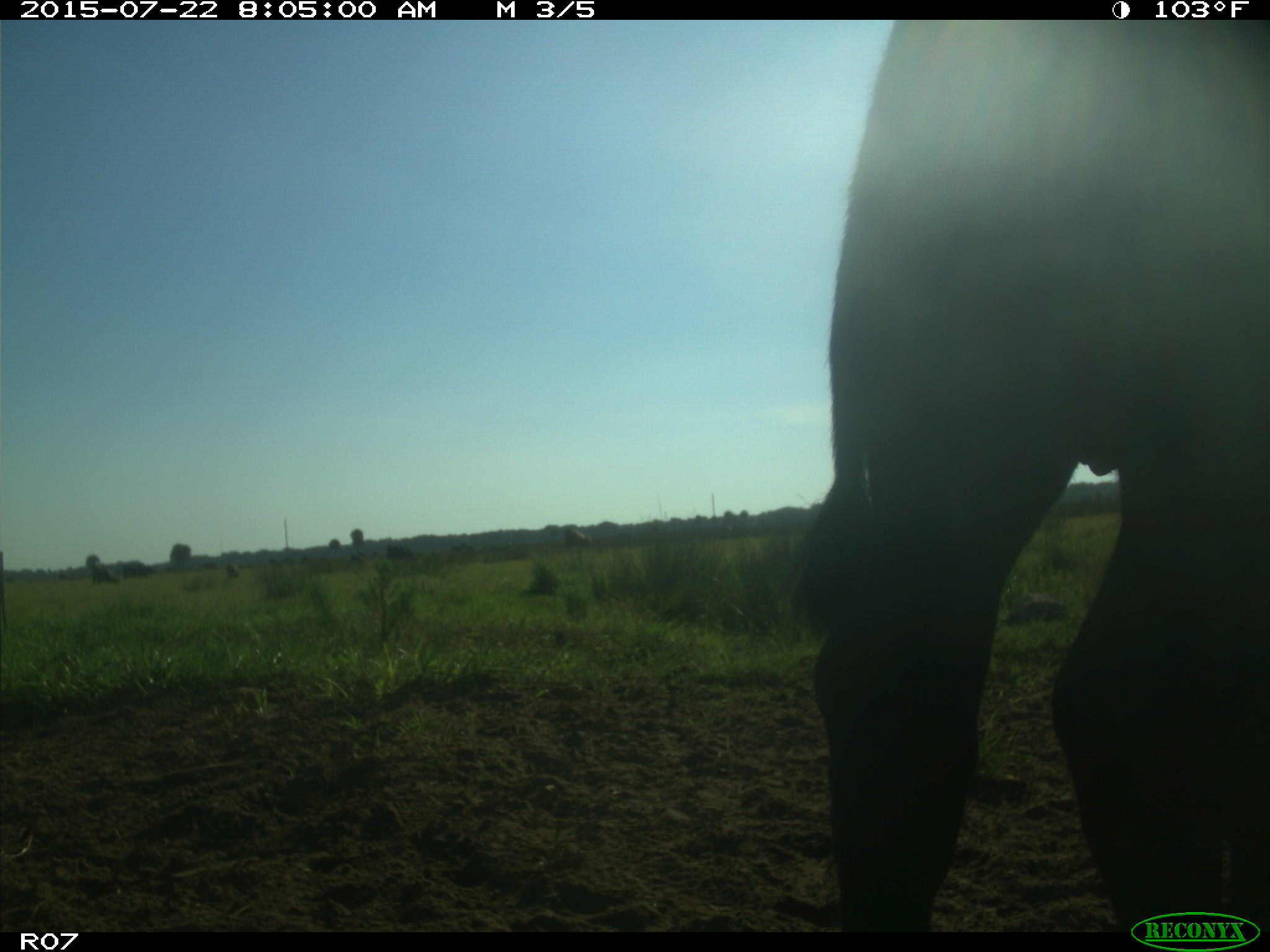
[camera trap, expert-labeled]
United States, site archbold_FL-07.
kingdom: Animalia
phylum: Chordata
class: Mammalia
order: Artiodactyla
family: Bovidae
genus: Bos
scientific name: Bos taurus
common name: domestic cow